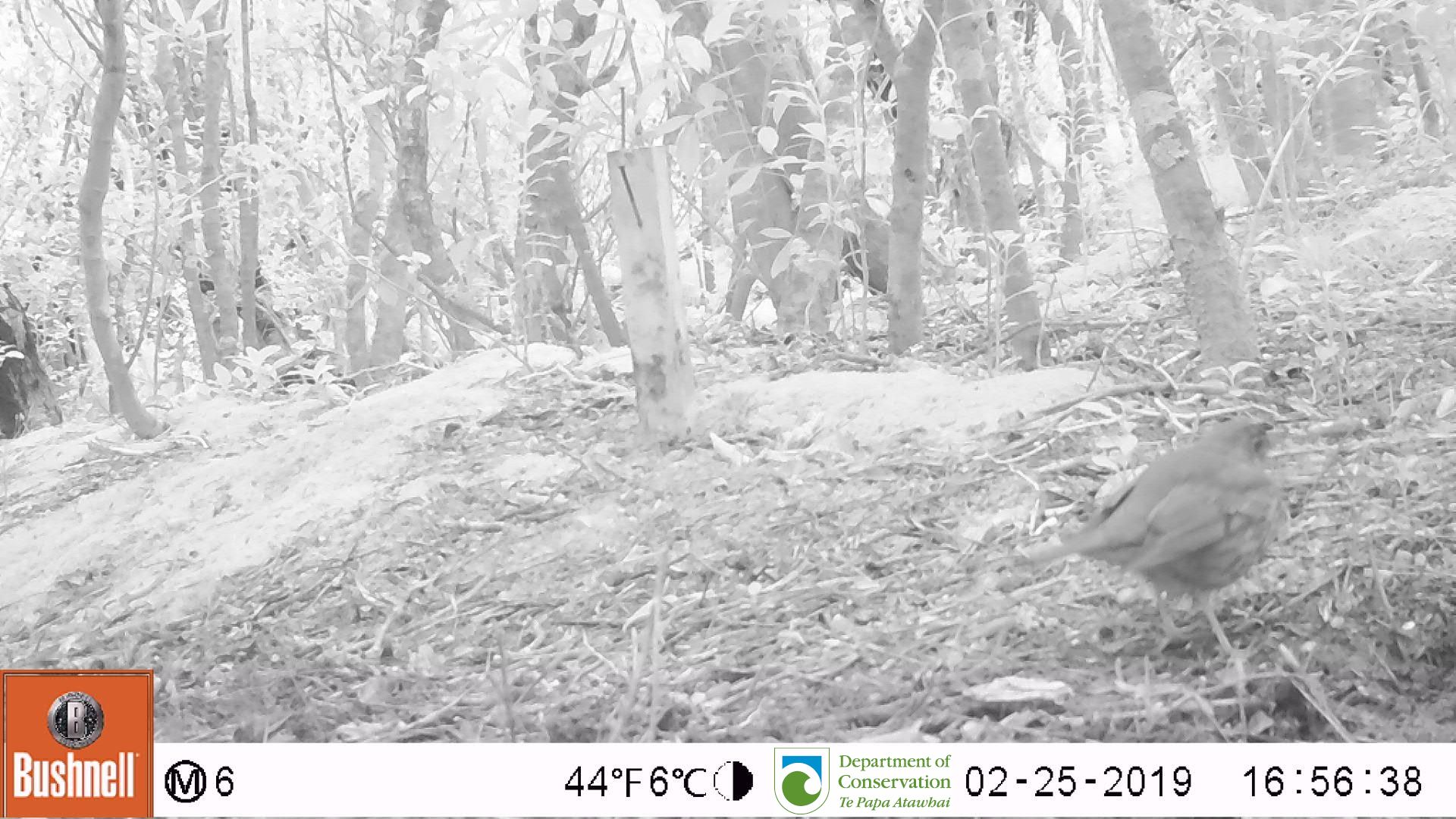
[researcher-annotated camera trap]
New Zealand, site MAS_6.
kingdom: Animalia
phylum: Chordata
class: Aves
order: Passeriformes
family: Turdidae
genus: Turdus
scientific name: Turdus philomelos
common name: song thrush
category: thrush